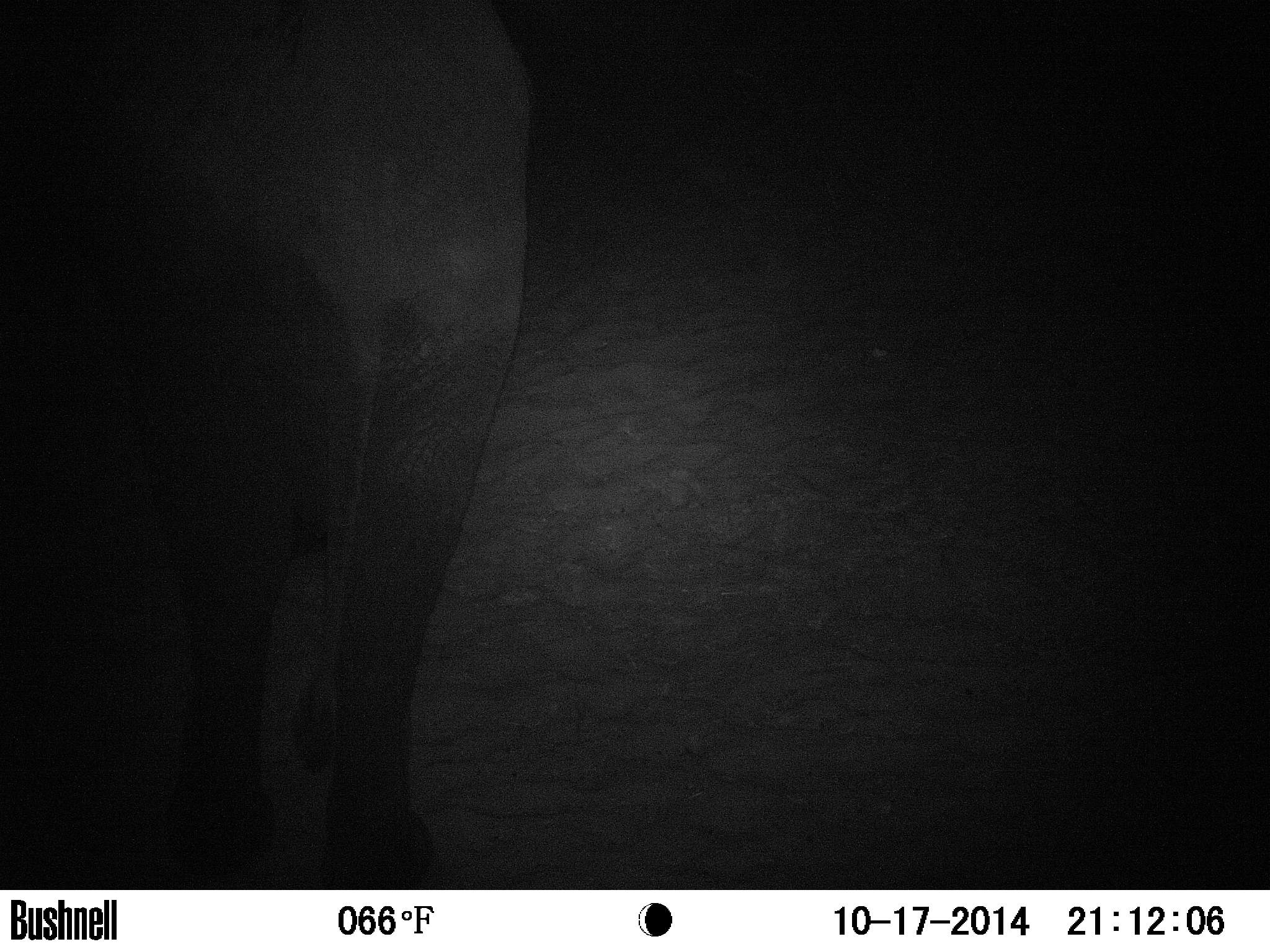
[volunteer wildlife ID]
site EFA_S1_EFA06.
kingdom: Animalia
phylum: Chordata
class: Mammalia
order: Proboscidea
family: Elephantidae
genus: Loxodonta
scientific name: Loxodonta africana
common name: african bush elephant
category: elephant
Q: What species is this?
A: Elephant (african bush elephant) (Loxodonta africana).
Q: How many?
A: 1.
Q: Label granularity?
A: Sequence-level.